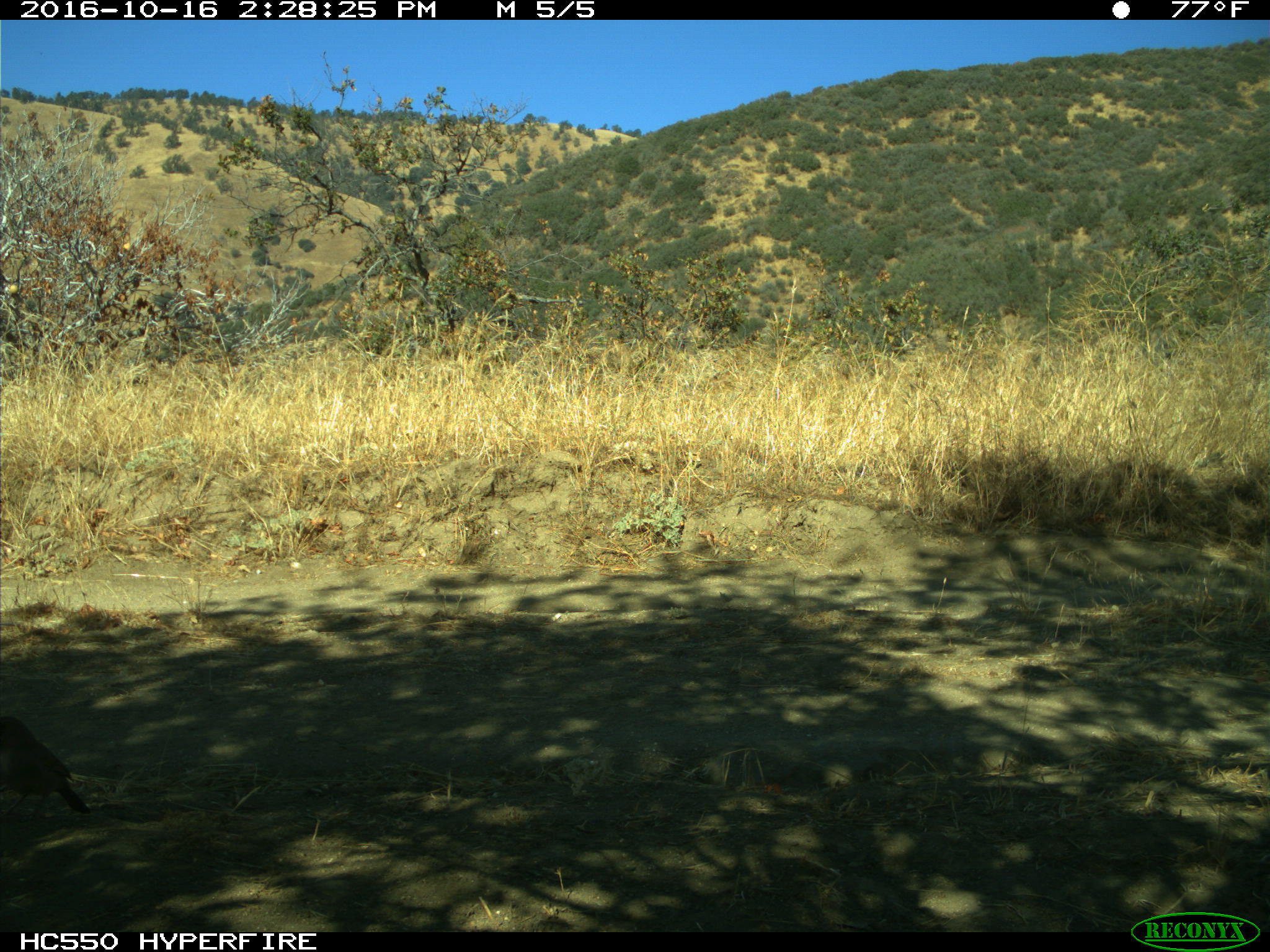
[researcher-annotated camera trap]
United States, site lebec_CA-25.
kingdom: Animalia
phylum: Chordata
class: Aves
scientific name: Aves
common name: birds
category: unidentified bird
Unidentified bird (birds) (Aves).